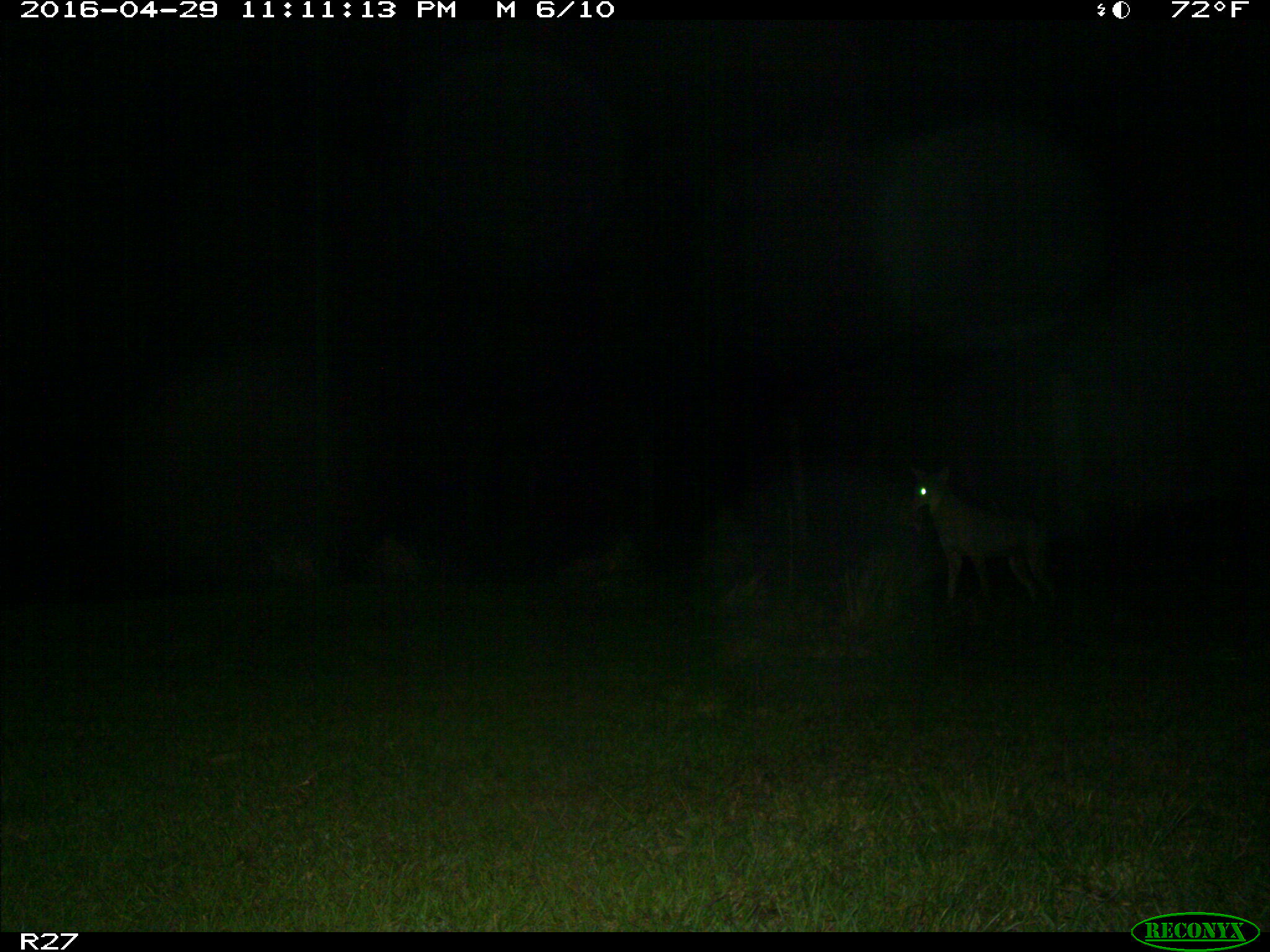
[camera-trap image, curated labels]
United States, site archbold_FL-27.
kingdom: Animalia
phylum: Chordata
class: Mammalia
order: Carnivora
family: Canidae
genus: Canis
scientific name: Canis latrans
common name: coyote